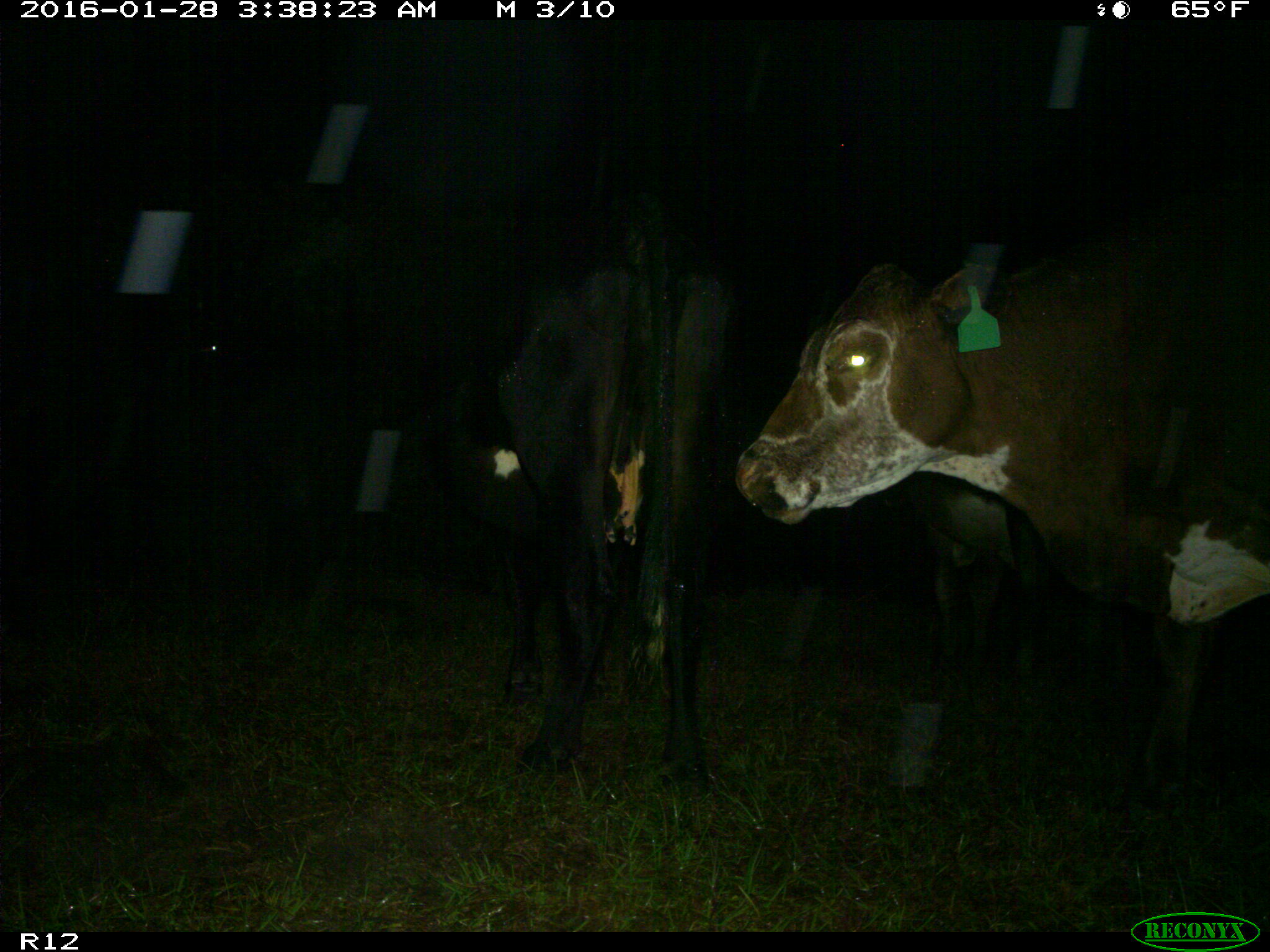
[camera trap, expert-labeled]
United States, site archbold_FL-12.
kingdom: Animalia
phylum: Chordata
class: Mammalia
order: Artiodactyla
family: Bovidae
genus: Bos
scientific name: Bos taurus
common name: domestic cow